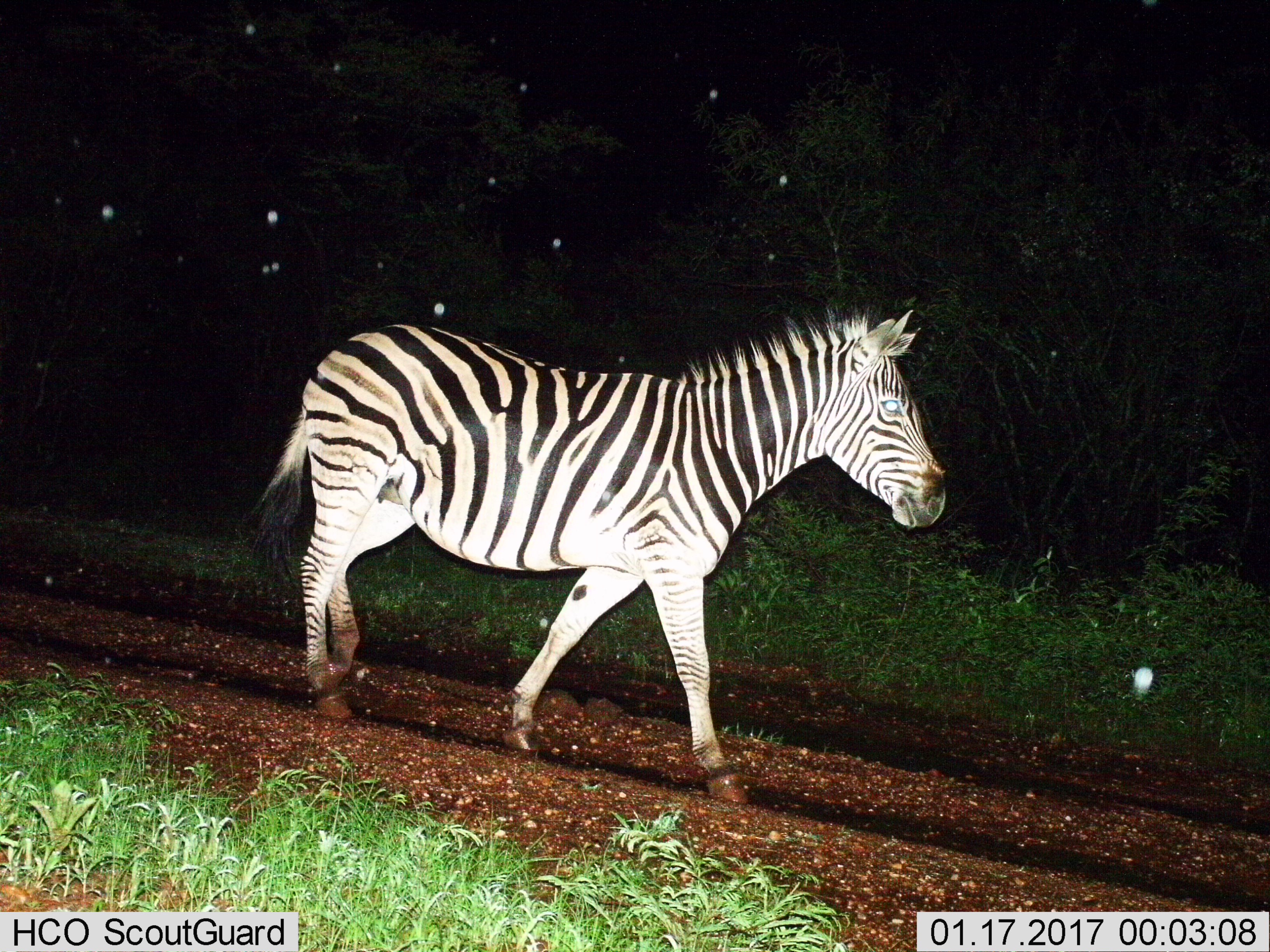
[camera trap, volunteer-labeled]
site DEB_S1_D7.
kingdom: Animalia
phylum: Chordata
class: Mammalia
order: Perissodactyla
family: Equidae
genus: Equus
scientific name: Equus quagga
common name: plains zebra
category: zebraplains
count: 1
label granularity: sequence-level